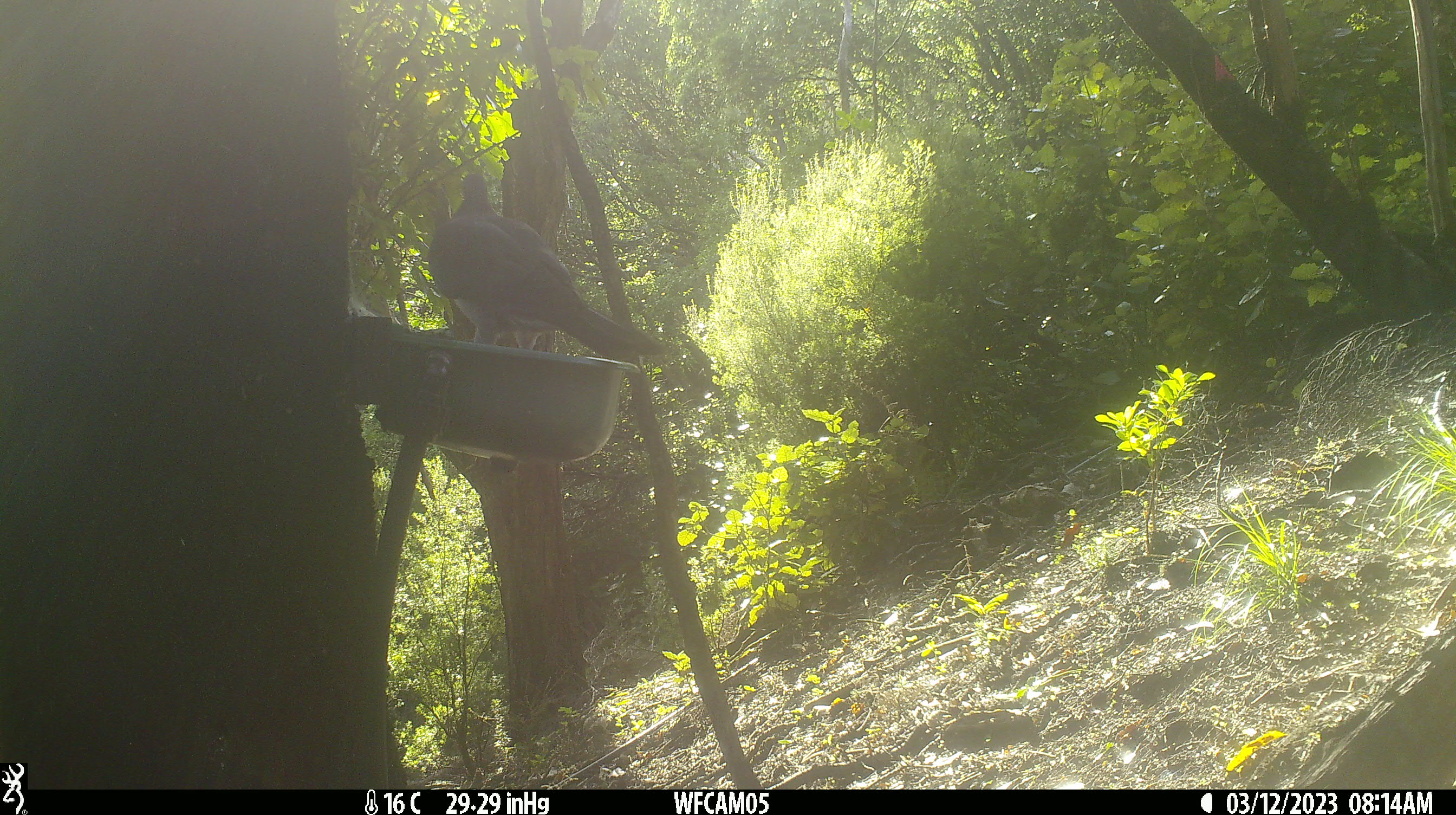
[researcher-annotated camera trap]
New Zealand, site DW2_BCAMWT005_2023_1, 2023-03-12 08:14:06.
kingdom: Animalia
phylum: Chordata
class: Aves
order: Columbiformes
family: Columbidae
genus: Hemiphaga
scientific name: Hemiphaga novaeseelandiae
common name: new zealand pigeon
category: kereru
Kereru (new zealand pigeon) (Hemiphaga novaeseelandiae).